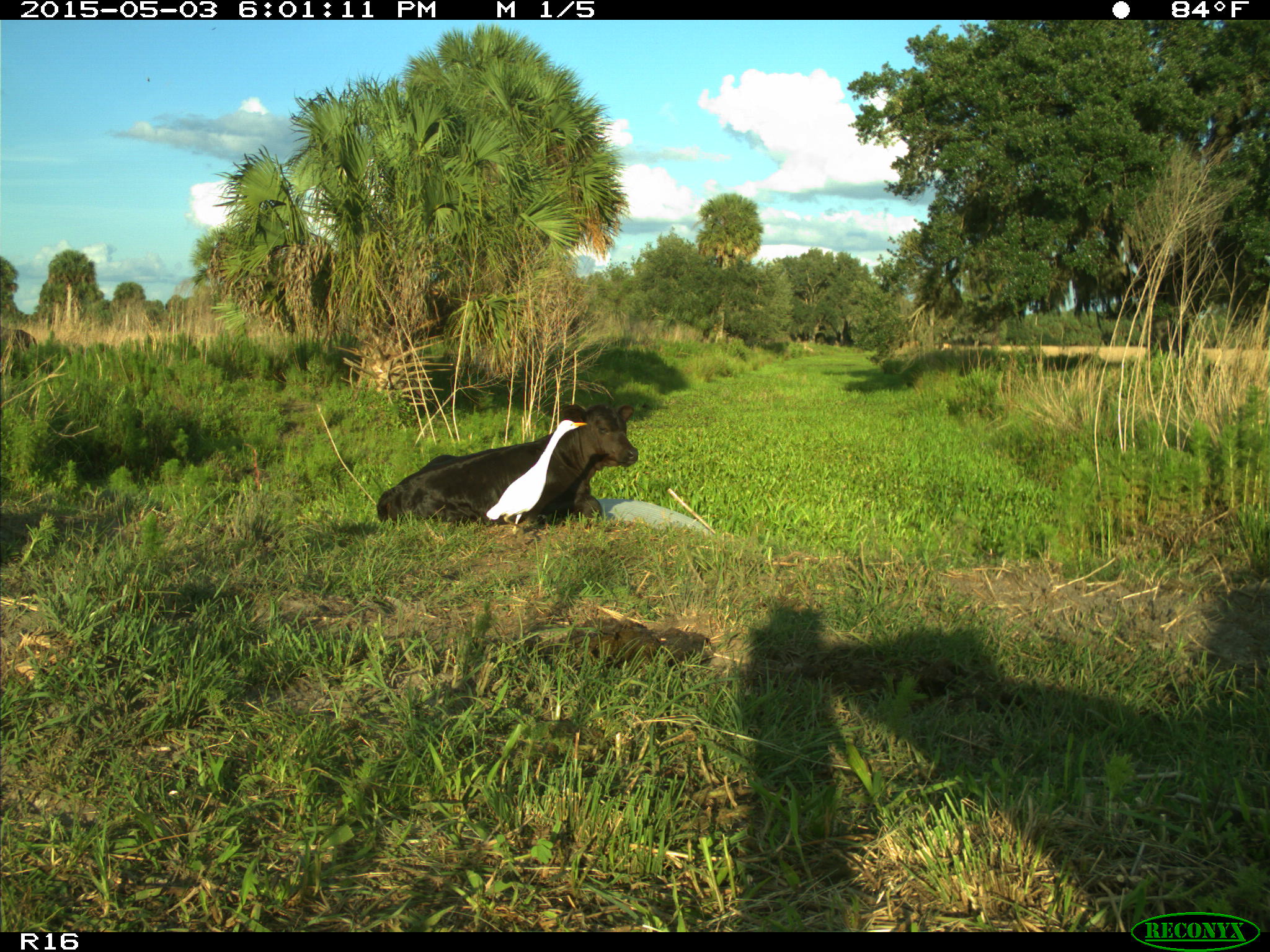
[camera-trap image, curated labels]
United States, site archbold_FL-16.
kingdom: Animalia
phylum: Chordata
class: Mammalia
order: Artiodactyla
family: Bovidae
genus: Bos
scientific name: Bos taurus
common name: domestic cow